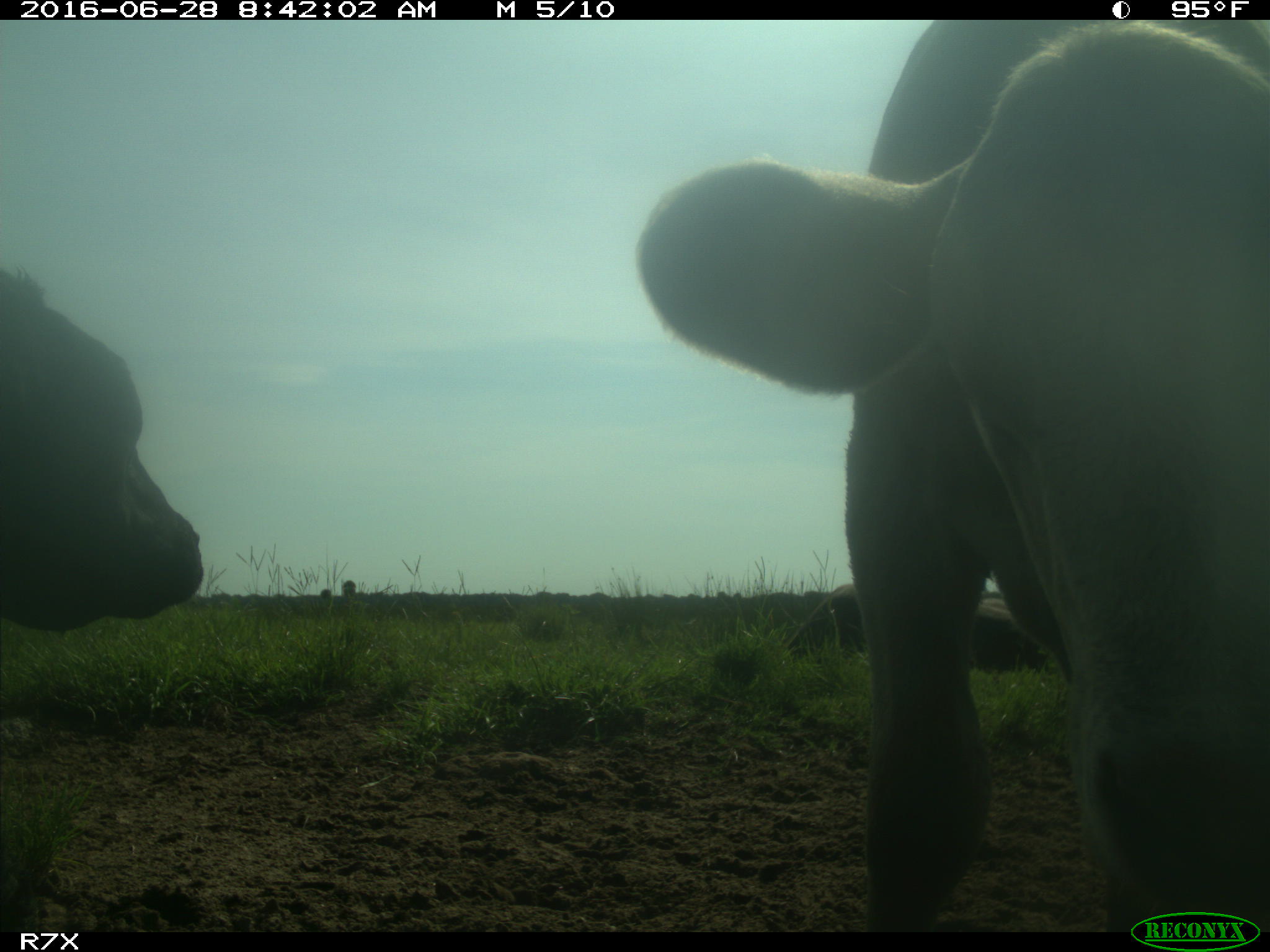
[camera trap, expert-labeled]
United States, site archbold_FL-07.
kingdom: Animalia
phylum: Chordata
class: Mammalia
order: Artiodactyla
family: Bovidae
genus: Bos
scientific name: Bos taurus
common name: domestic cow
Bos taurus (domestic cow).